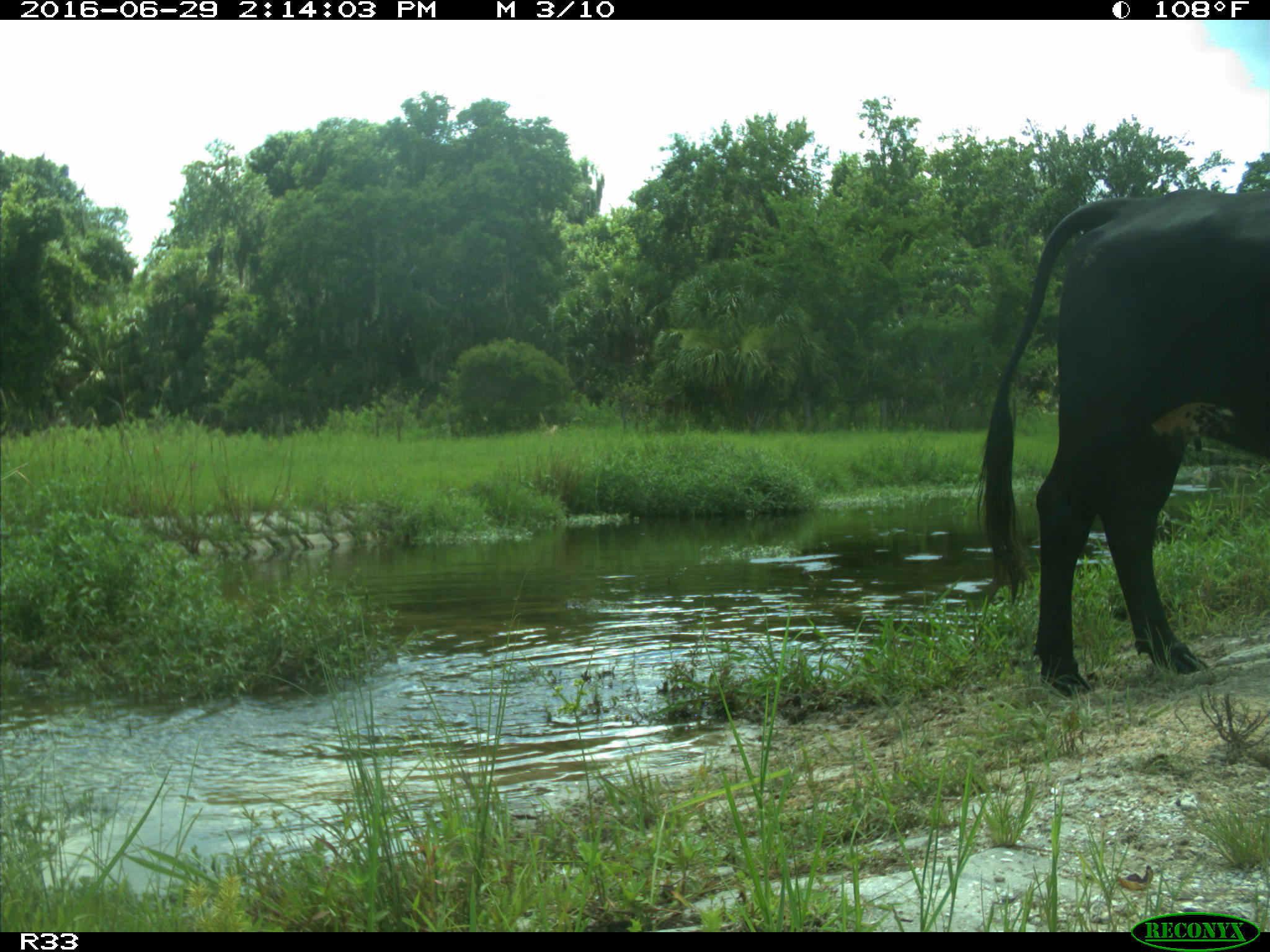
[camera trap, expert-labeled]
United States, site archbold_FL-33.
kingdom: Animalia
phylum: Chordata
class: Mammalia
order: Artiodactyla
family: Bovidae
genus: Bos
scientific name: Bos taurus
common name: domestic cow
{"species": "Bos taurus (domestic cow)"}